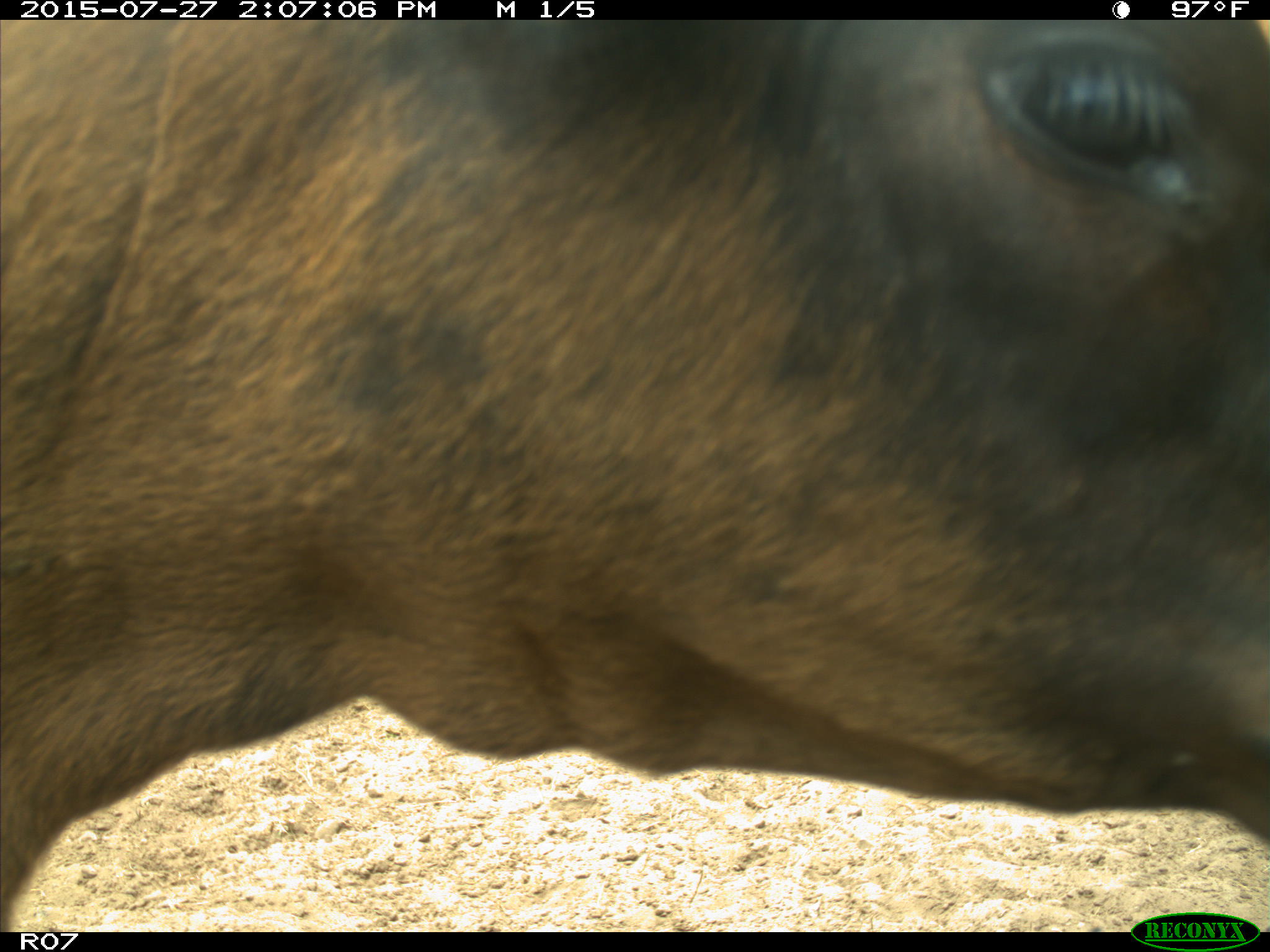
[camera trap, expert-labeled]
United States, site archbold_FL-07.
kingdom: Animalia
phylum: Chordata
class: Mammalia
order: Artiodactyla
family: Bovidae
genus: Bos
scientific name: Bos taurus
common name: domestic cow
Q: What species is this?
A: Bos taurus (domestic cow).